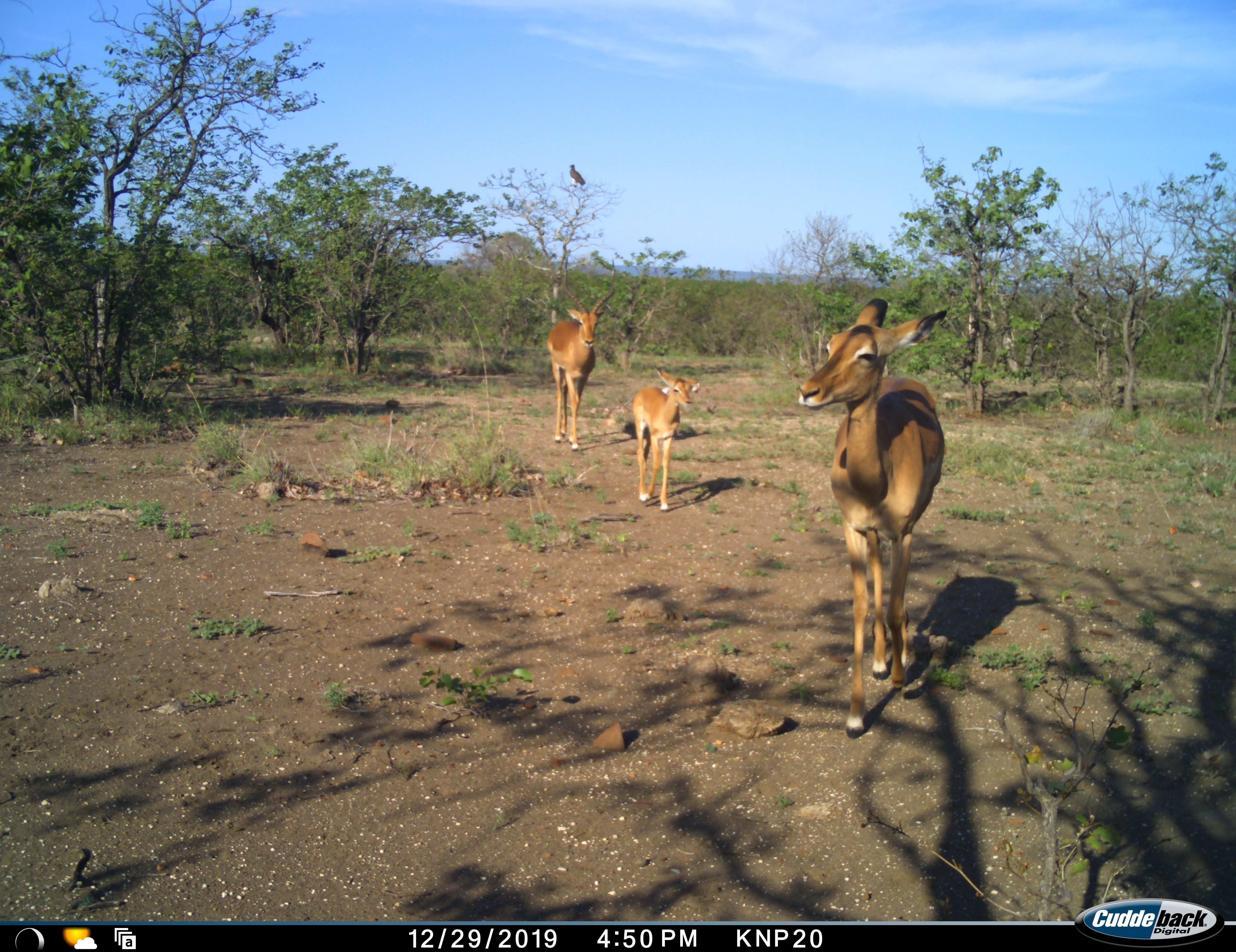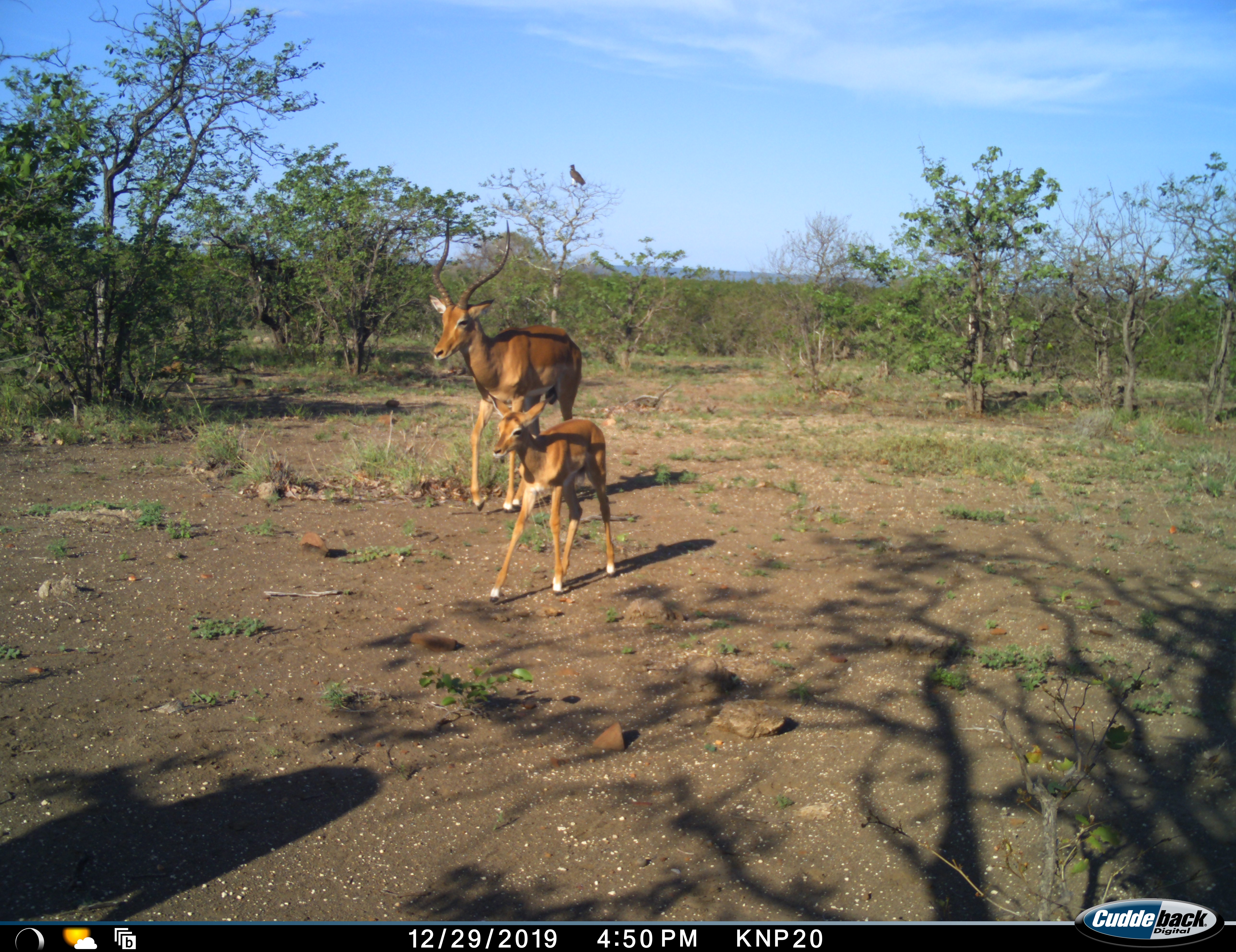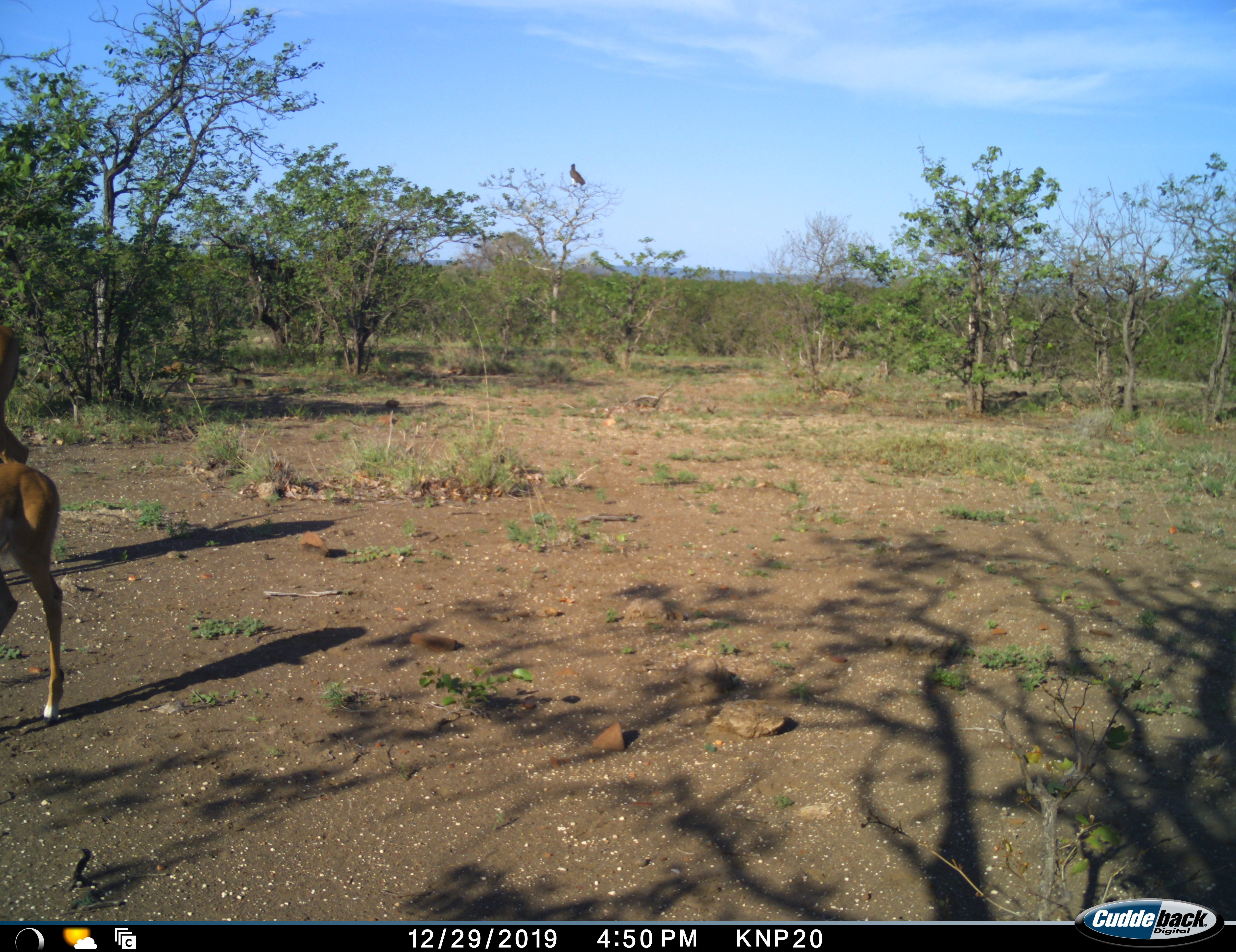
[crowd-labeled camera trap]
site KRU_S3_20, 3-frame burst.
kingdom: Animalia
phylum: Chordata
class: Aves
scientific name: Aves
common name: bird of prey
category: birdofprey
Birdofprey (bird of prey) (Aves), count 1. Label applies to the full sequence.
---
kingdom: Animalia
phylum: Chordata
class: Mammalia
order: Artiodactyla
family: Bovidae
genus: Aepyceros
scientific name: Aepyceros melampus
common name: impala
Impala (Aepyceros melampus), count 3. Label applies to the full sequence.